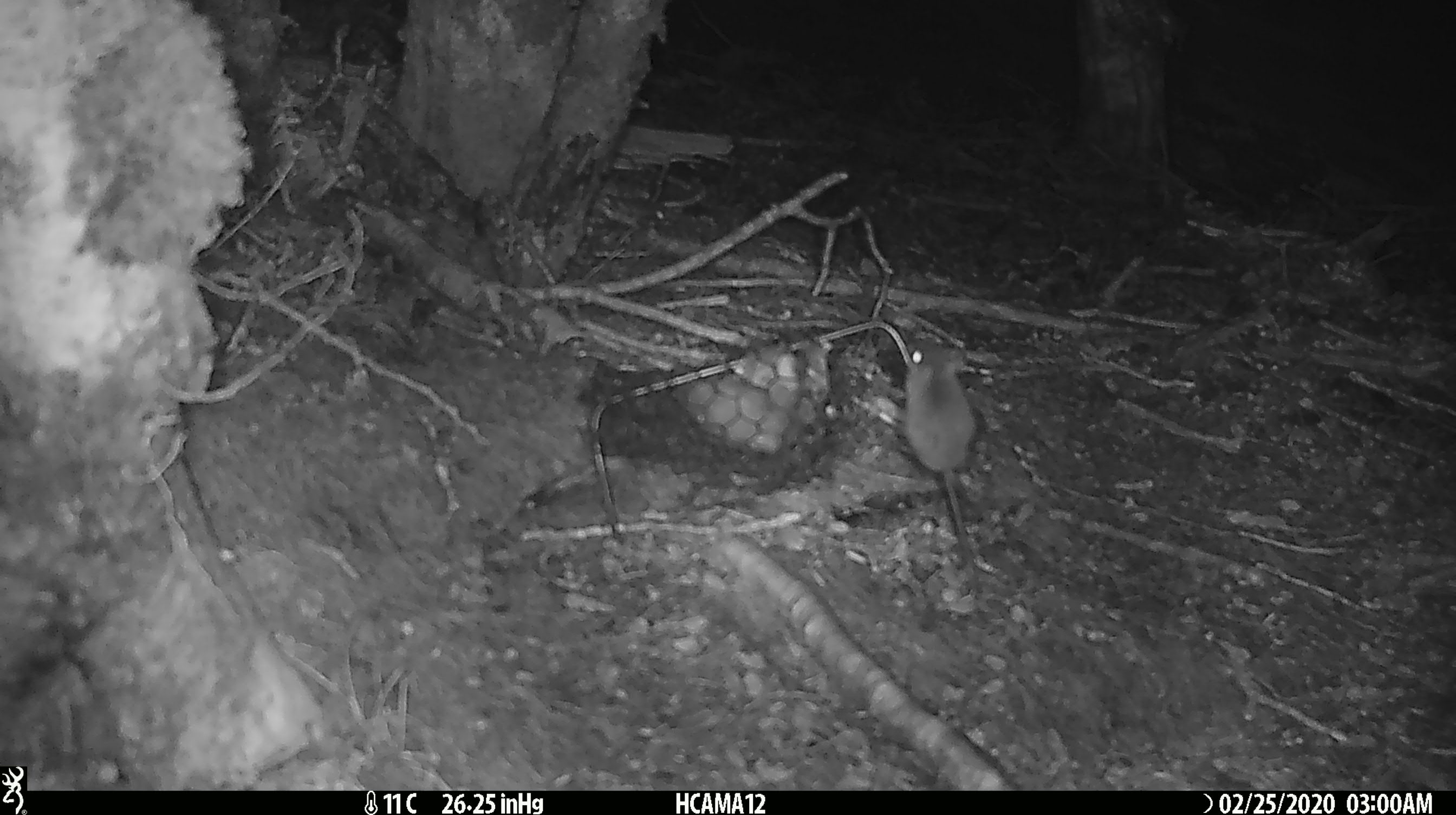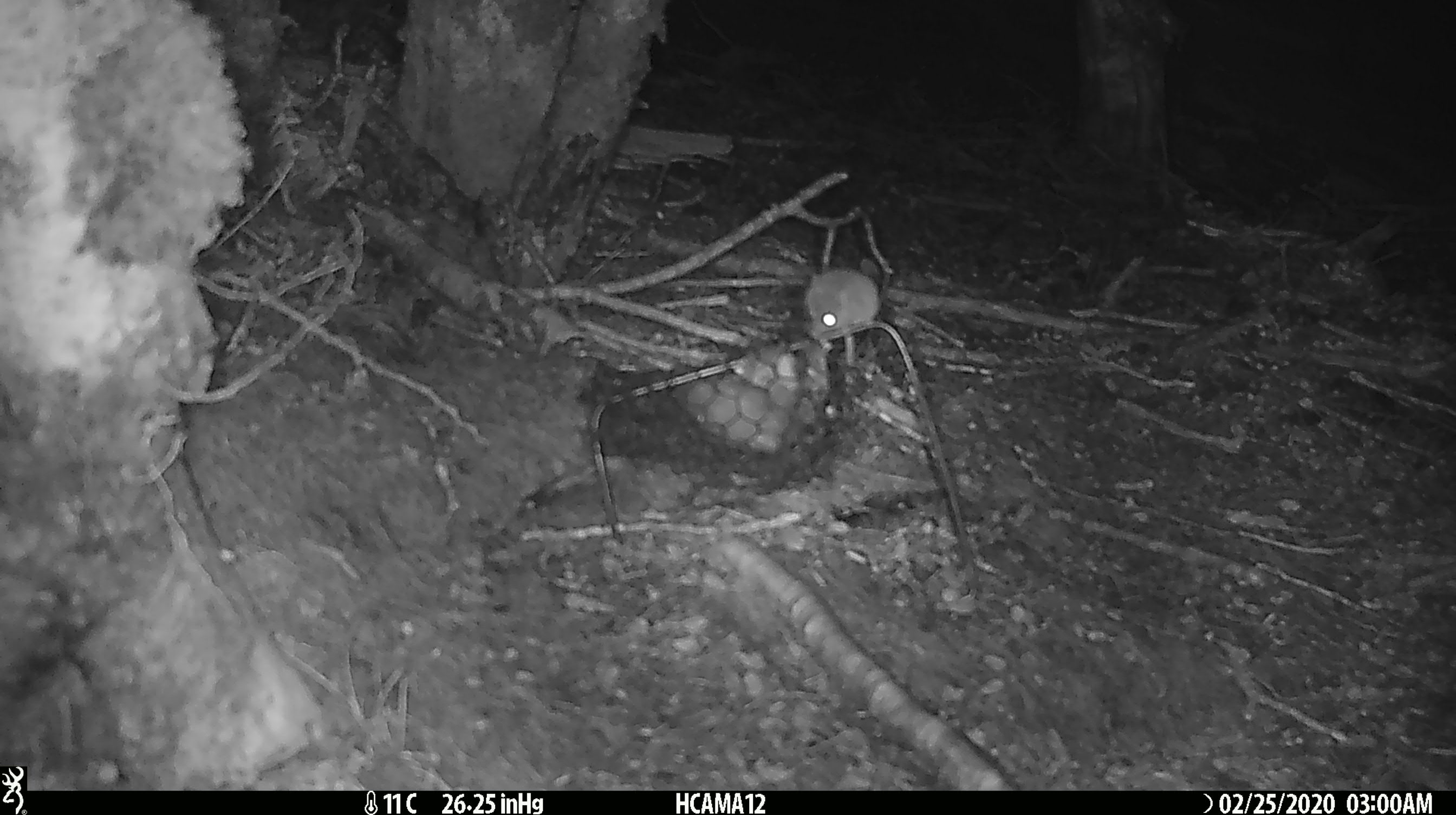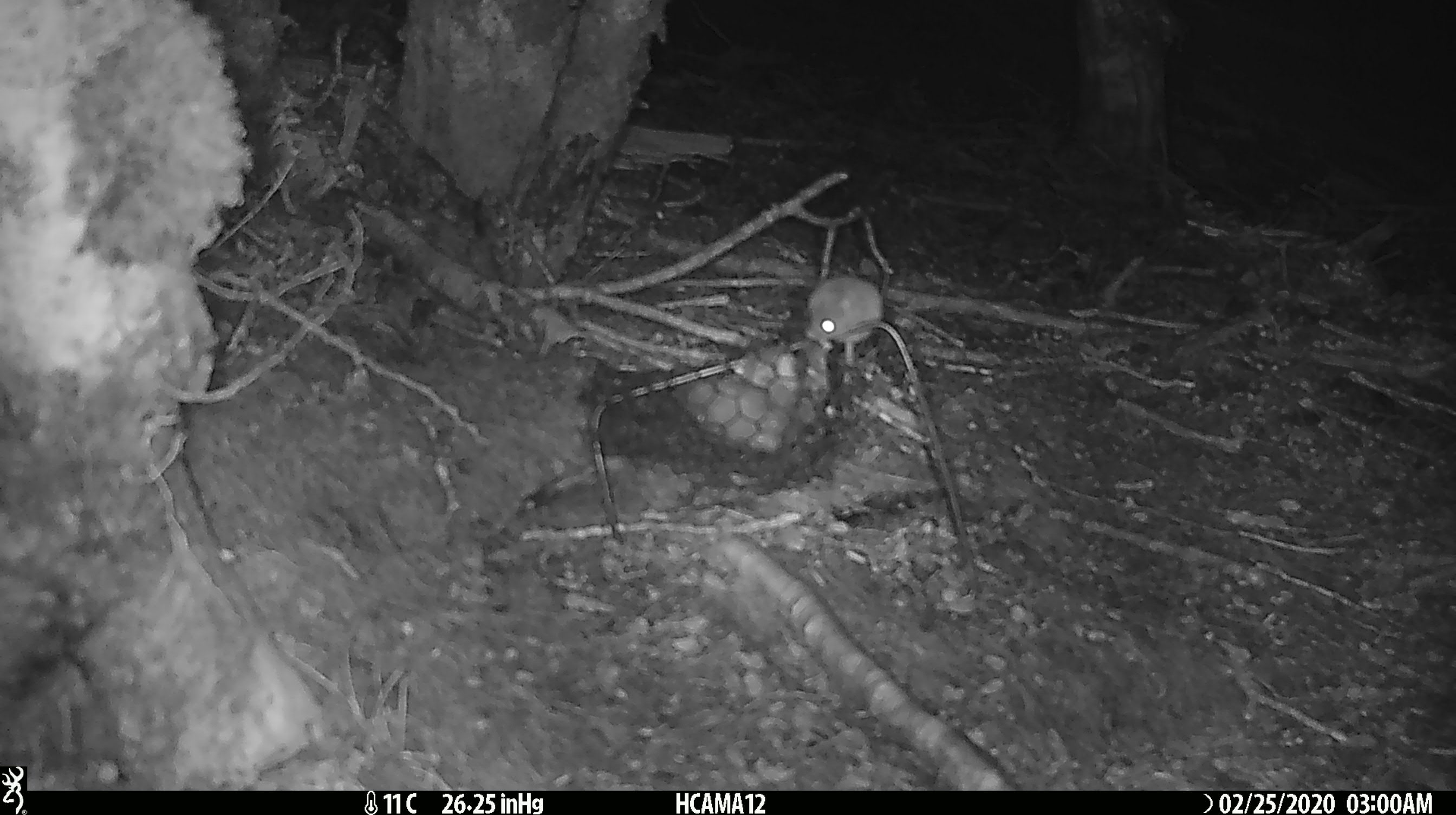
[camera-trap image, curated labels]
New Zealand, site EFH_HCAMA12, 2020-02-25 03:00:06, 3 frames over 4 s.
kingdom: Animalia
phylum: Chordata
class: Mammalia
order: Rodentia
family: Muridae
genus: Mus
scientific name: Mus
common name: mouse